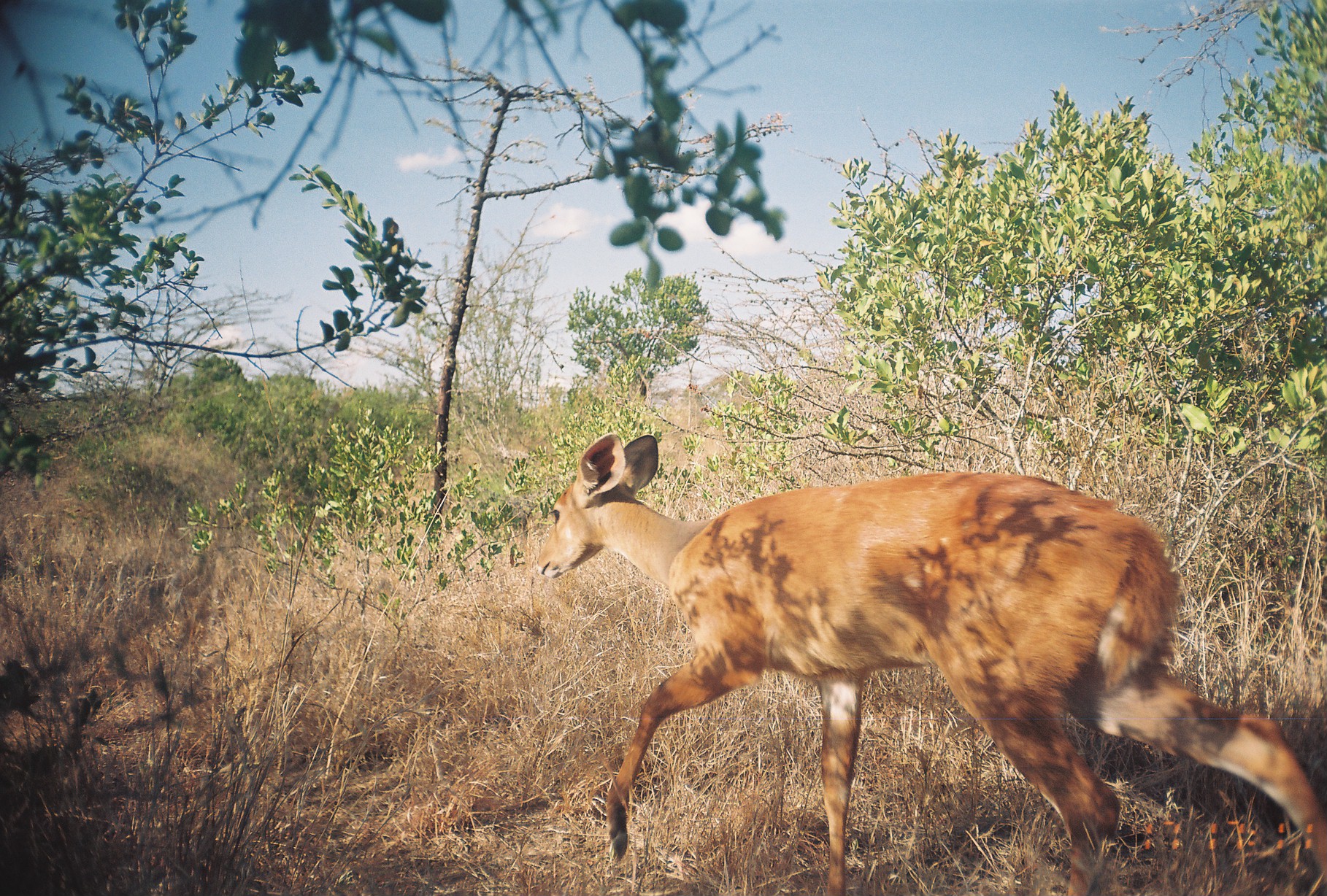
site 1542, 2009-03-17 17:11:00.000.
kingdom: Animalia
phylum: Chordata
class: Mammalia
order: Artiodactyla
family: Bovidae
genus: Aepyceros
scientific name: Aepyceros melampus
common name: impala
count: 1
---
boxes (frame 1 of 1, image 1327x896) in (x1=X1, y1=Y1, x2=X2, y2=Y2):
aepyceros melampus: (x1=536, y1=433, x2=1325, y2=895)